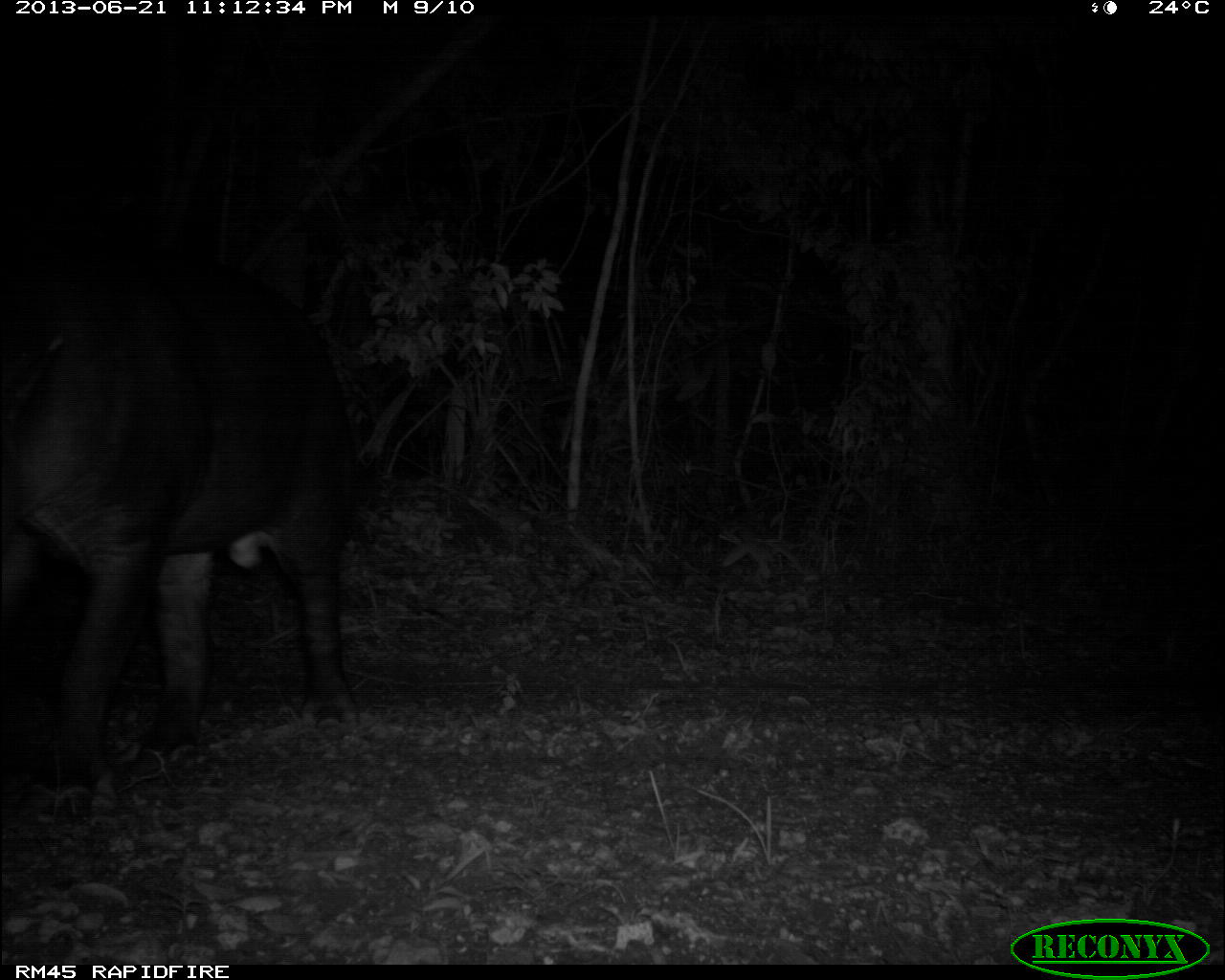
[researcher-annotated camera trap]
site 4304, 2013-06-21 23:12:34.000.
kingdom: Animalia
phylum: Chordata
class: Mammalia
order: Perissodactyla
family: Tapiridae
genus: Tapirus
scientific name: Tapirus bairdii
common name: baird's tapir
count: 1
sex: male